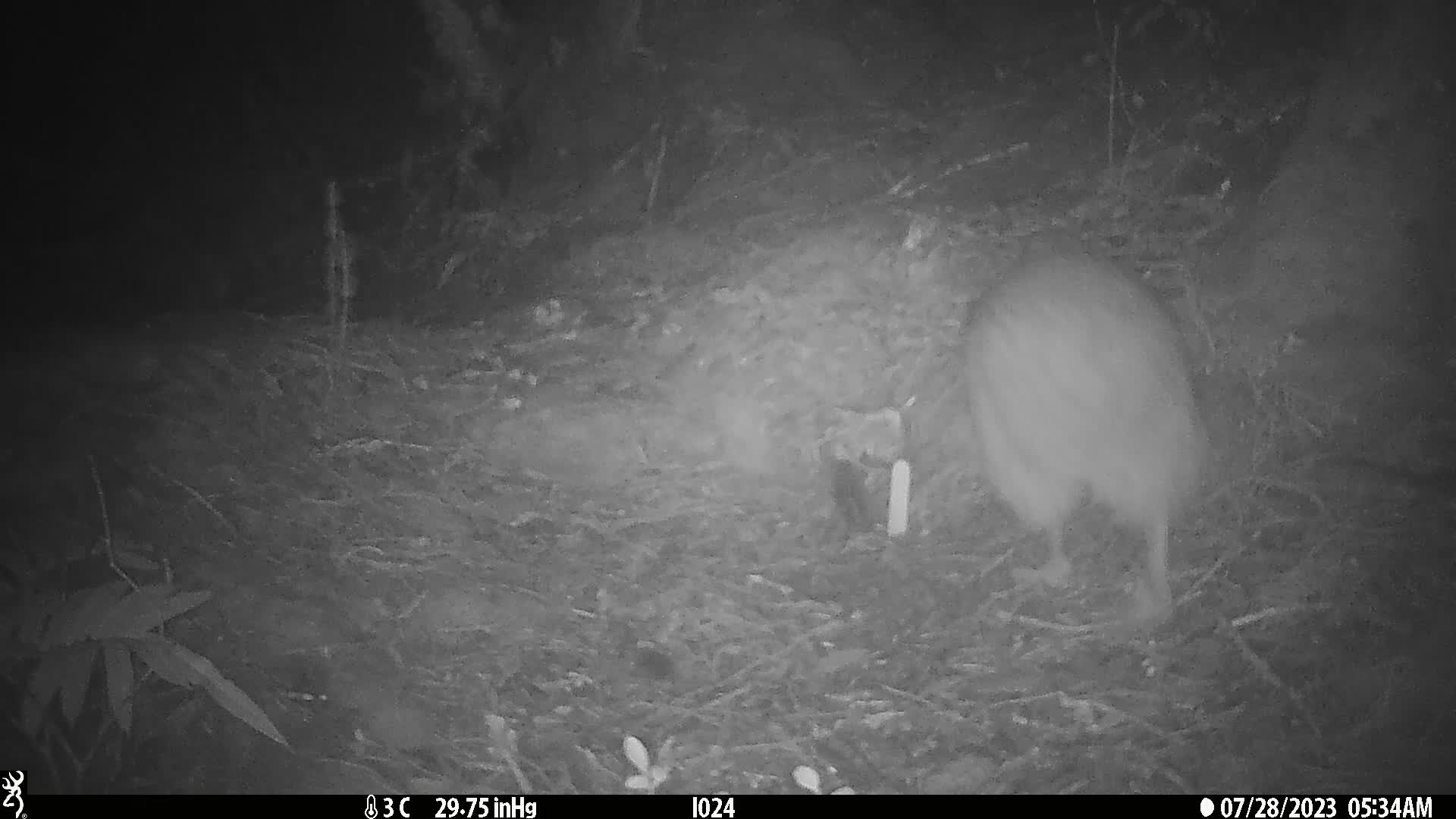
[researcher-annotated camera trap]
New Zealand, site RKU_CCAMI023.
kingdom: Animalia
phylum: Chordata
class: Aves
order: Apterygiformes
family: Apterygidae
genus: Apteryx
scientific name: Apteryx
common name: kiwi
Kiwi (Apteryx).